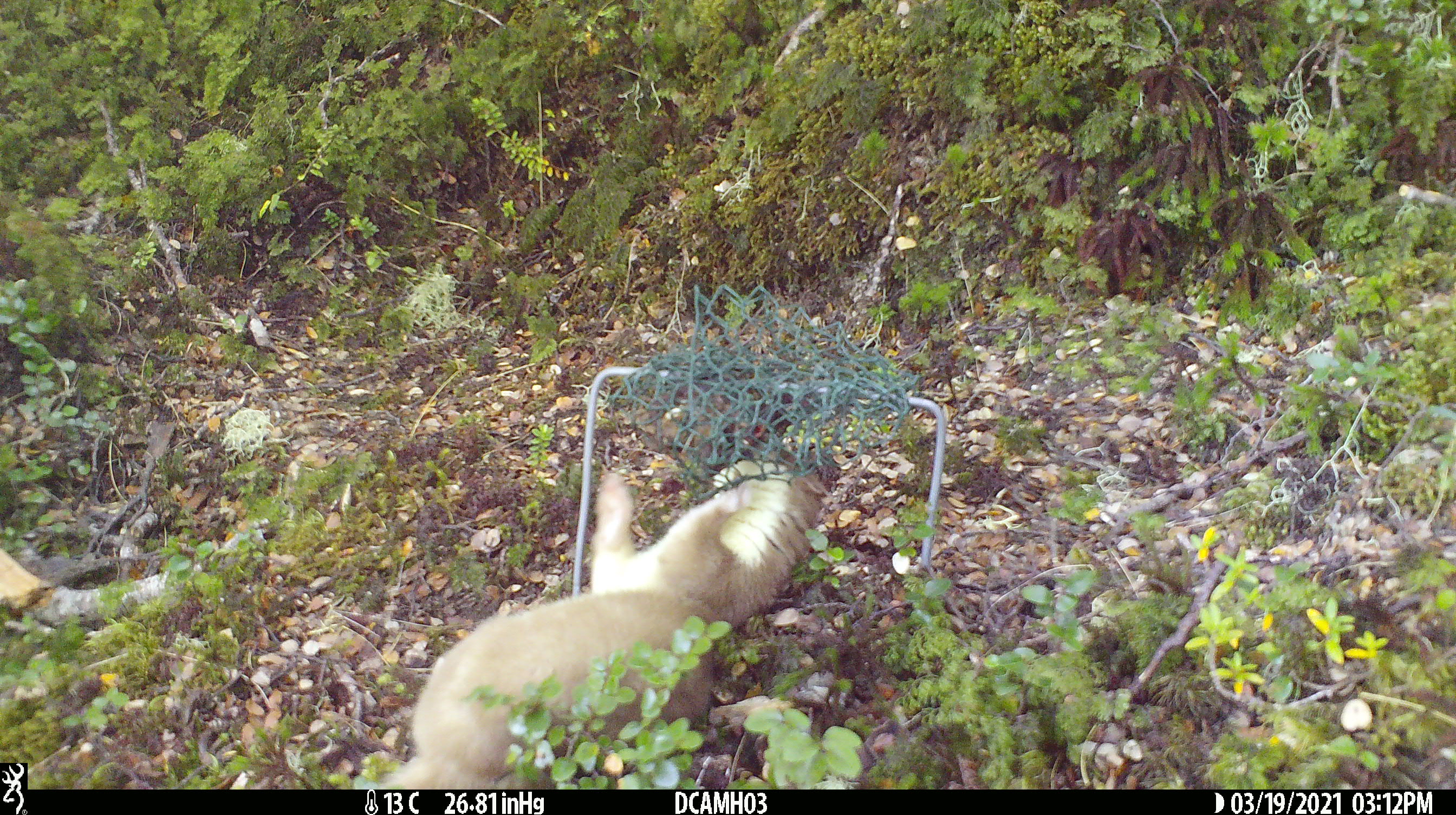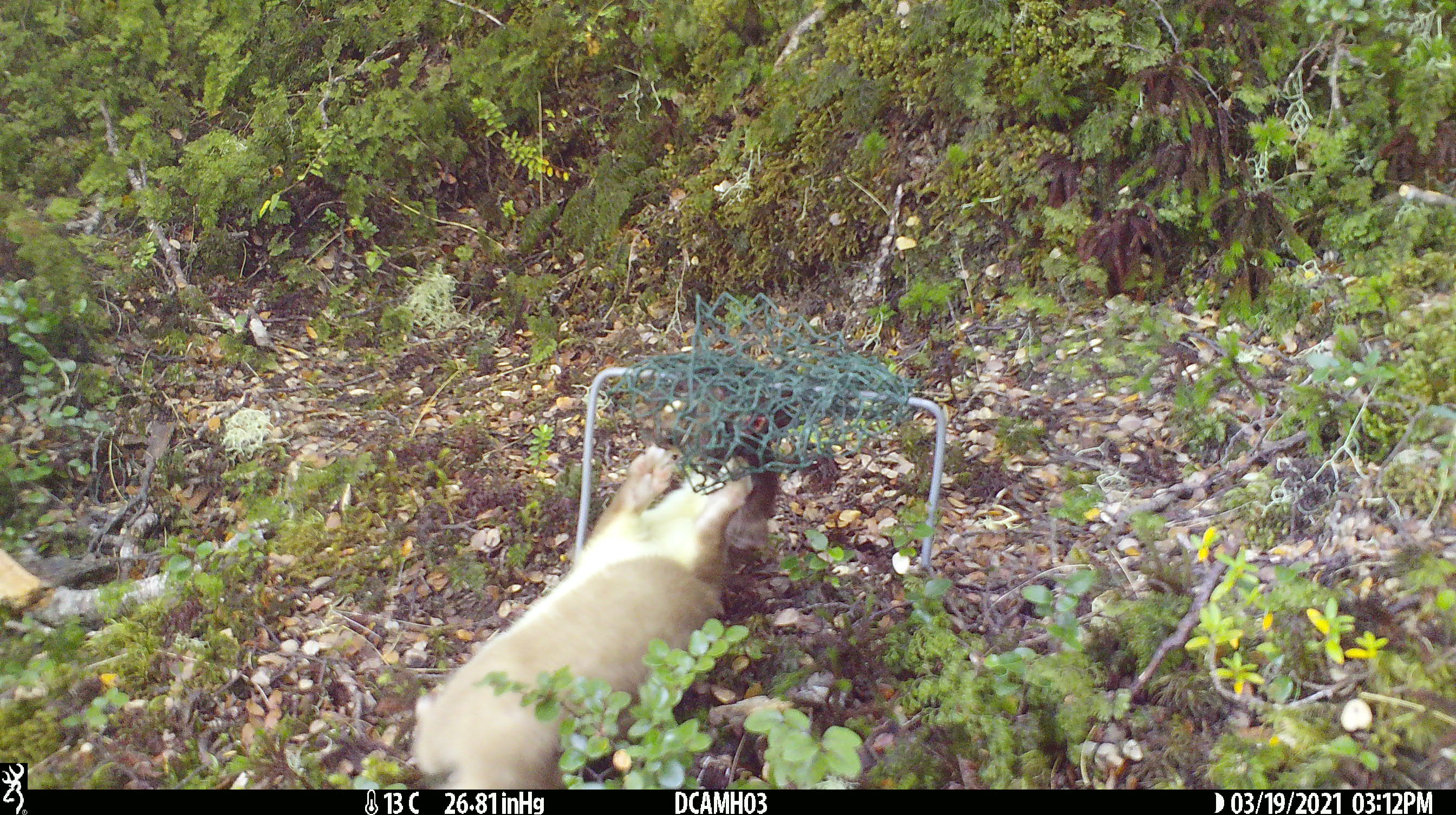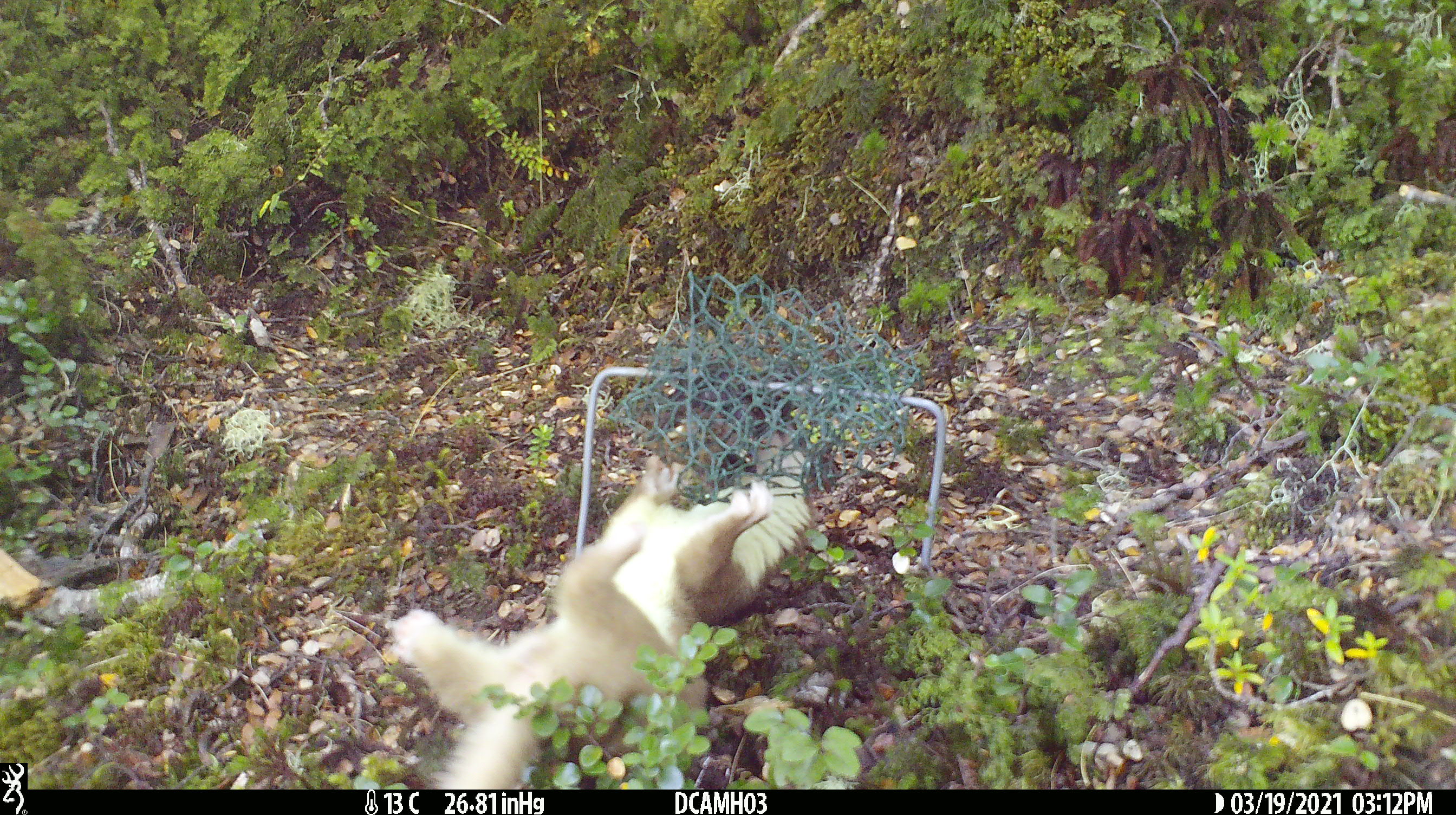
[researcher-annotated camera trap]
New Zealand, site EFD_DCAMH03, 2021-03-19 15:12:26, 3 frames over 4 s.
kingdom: Animalia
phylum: Chordata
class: Mammalia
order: Carnivora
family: Mustelidae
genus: Mustela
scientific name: Mustela erminea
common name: stoat